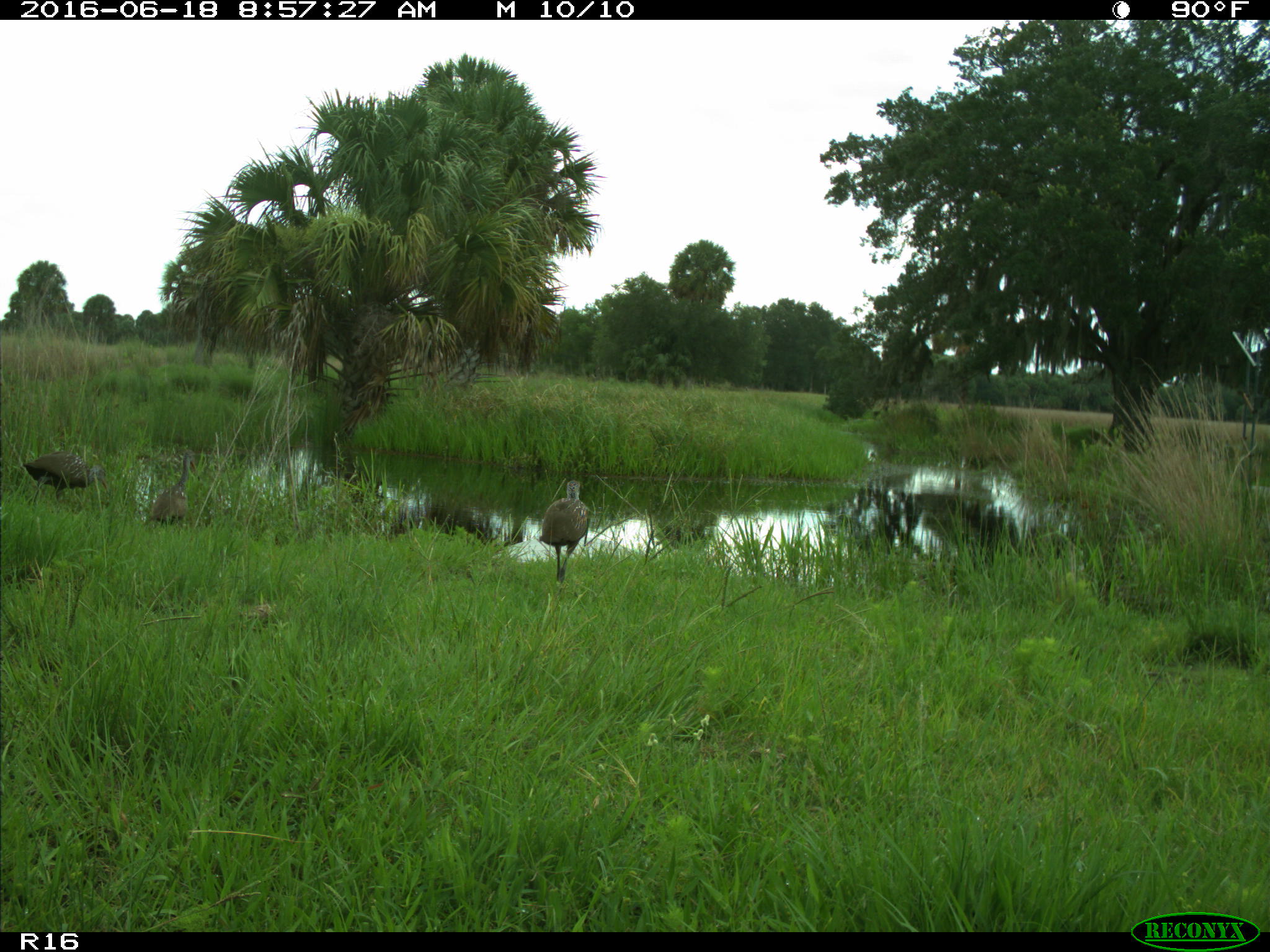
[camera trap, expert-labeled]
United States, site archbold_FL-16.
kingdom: Animalia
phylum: Chordata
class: Aves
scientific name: Aves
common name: birds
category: unidentified bird